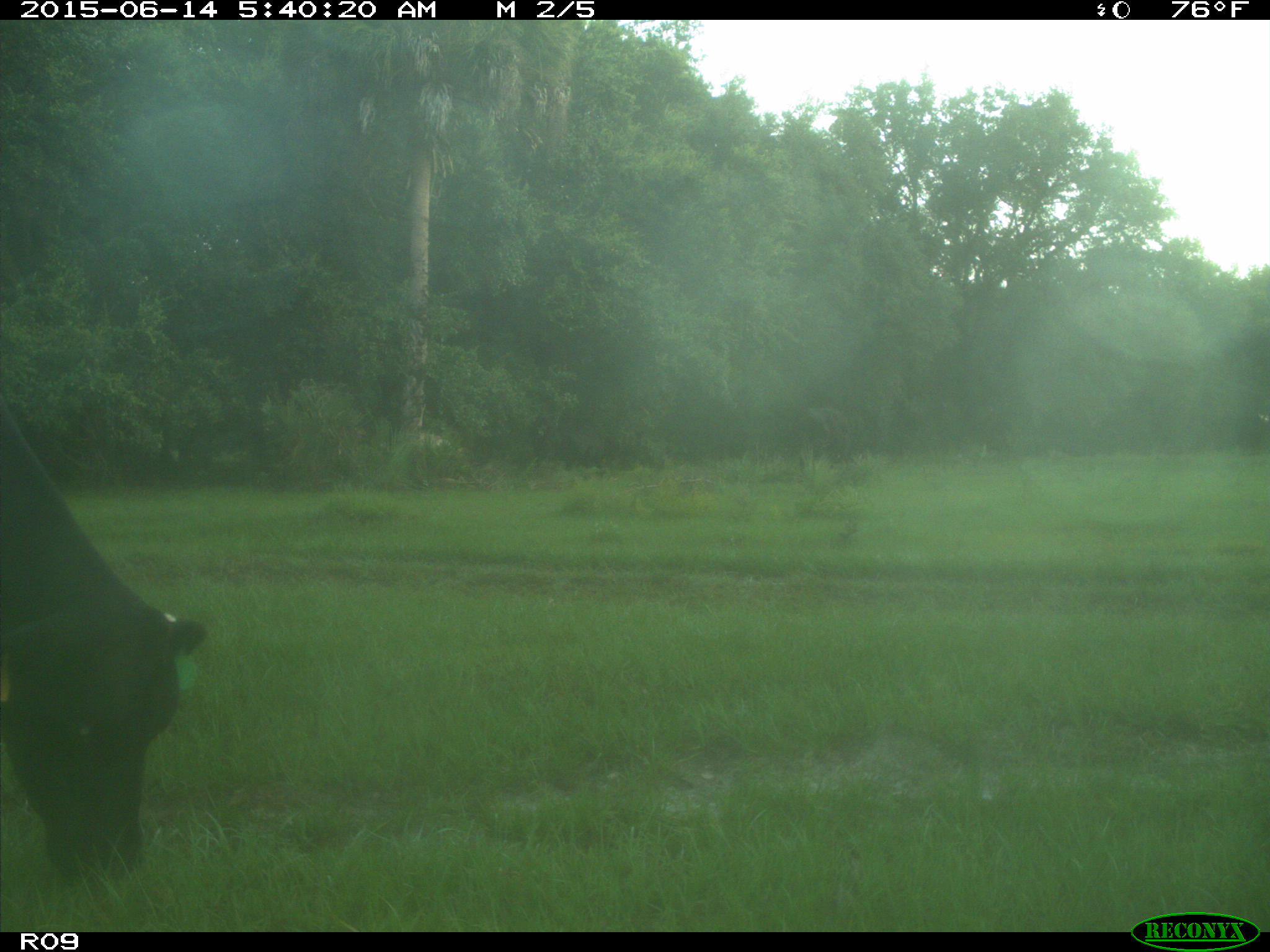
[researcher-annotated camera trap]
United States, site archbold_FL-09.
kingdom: Animalia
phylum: Chordata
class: Mammalia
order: Artiodactyla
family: Bovidae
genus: Bos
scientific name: Bos taurus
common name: domestic cow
Bos taurus (domestic cow).